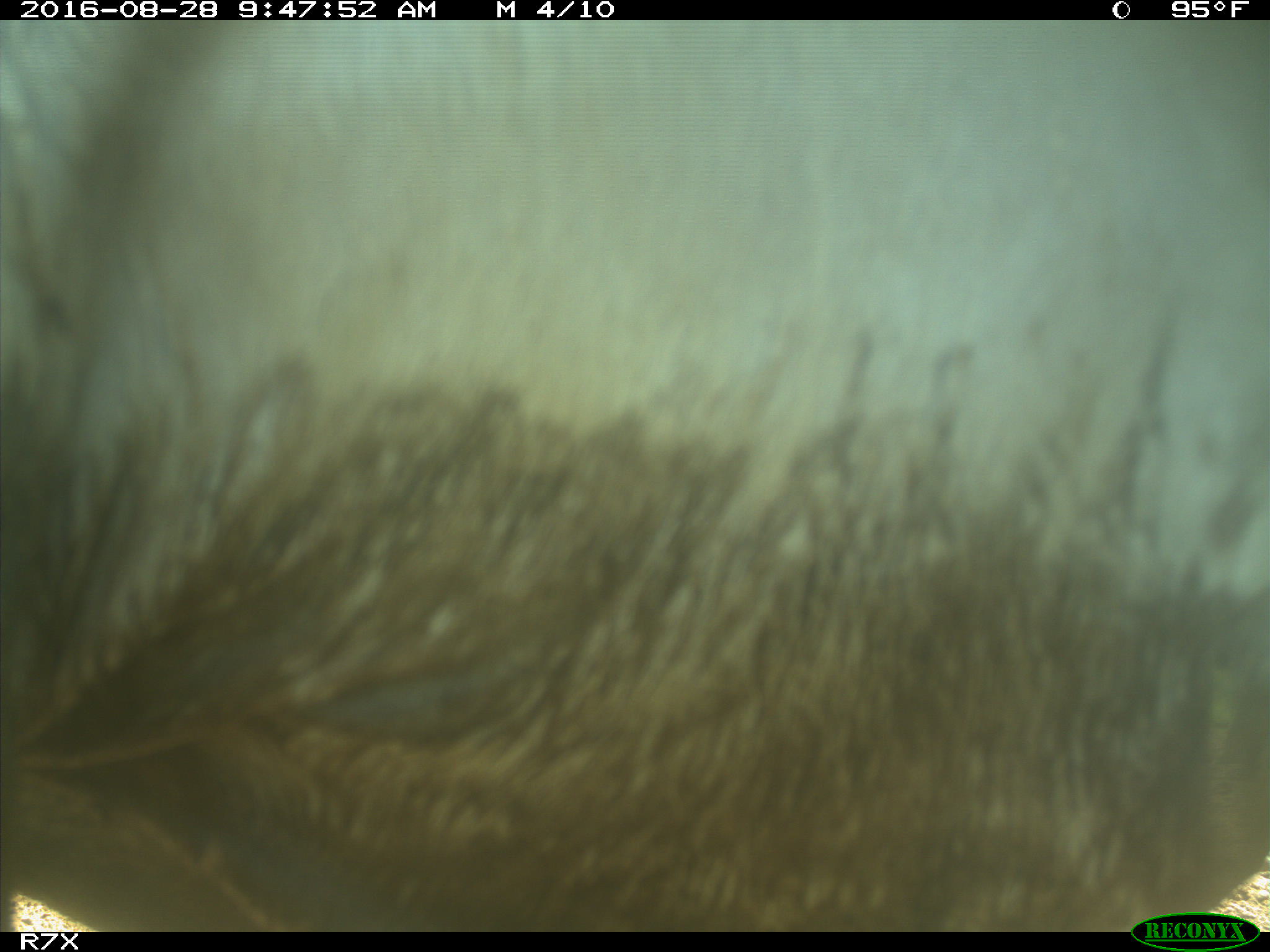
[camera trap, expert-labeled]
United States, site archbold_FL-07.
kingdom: Animalia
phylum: Chordata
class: Mammalia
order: Artiodactyla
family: Bovidae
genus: Bos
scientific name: Bos taurus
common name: domestic cow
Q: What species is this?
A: Bos taurus (domestic cow).